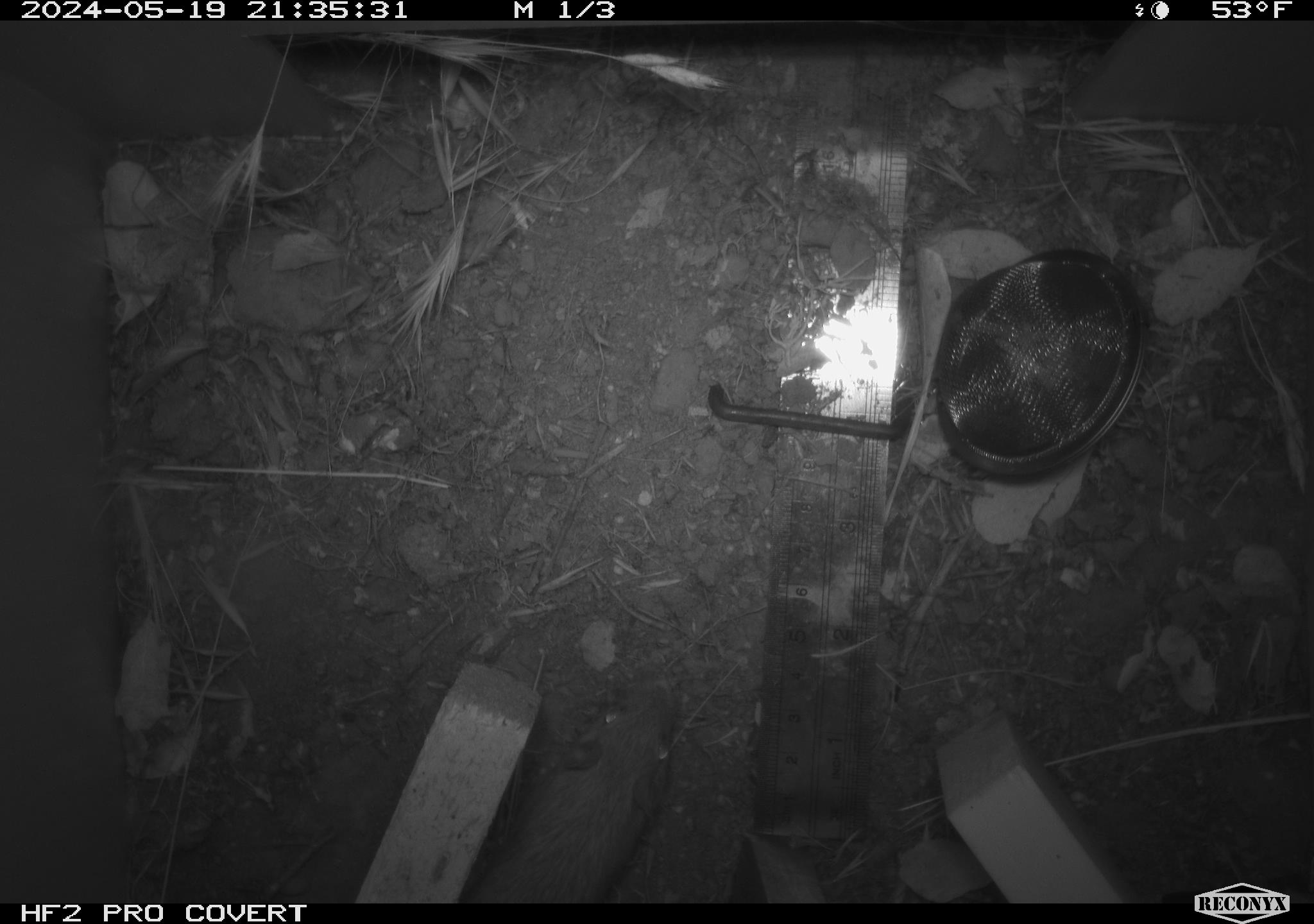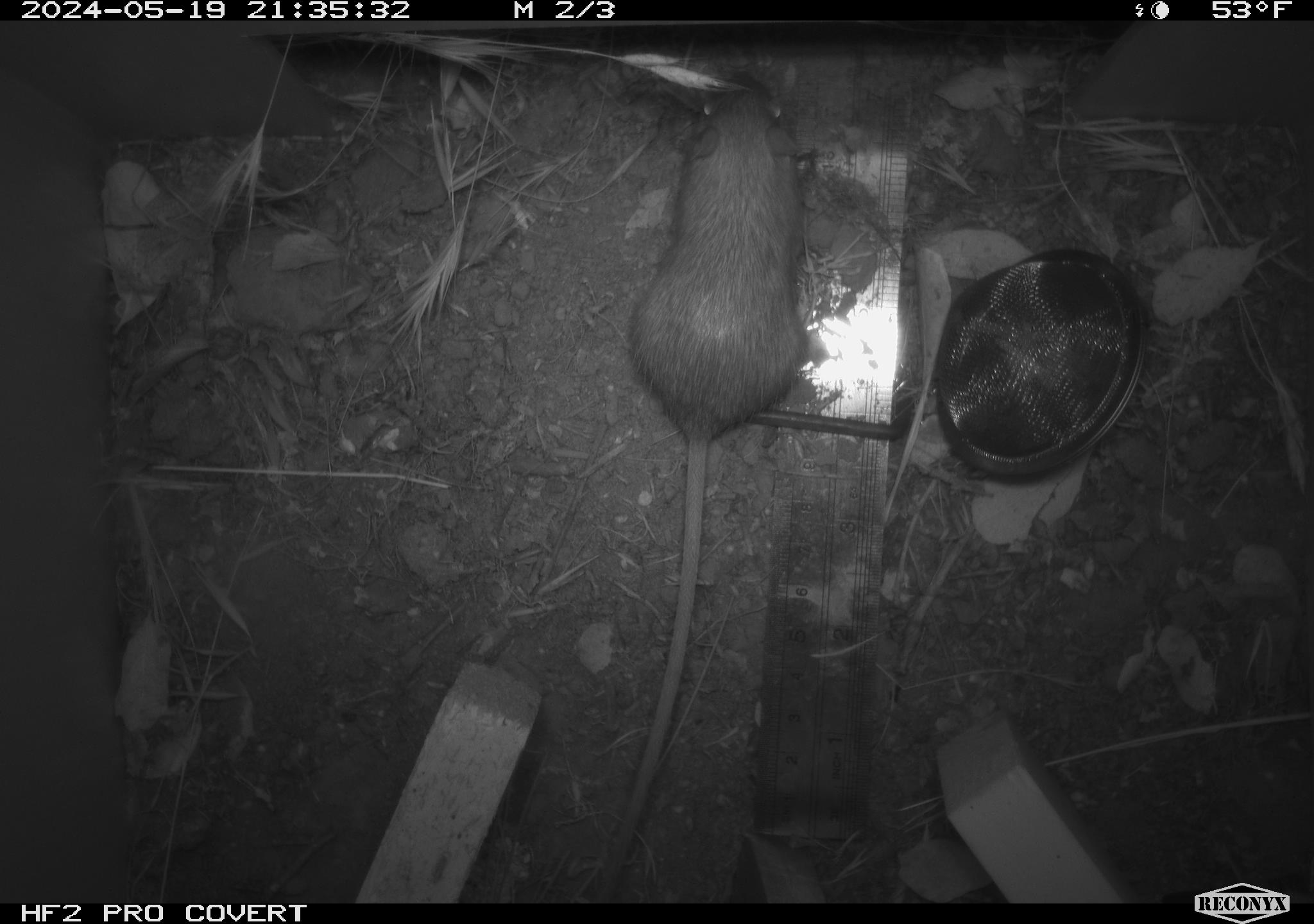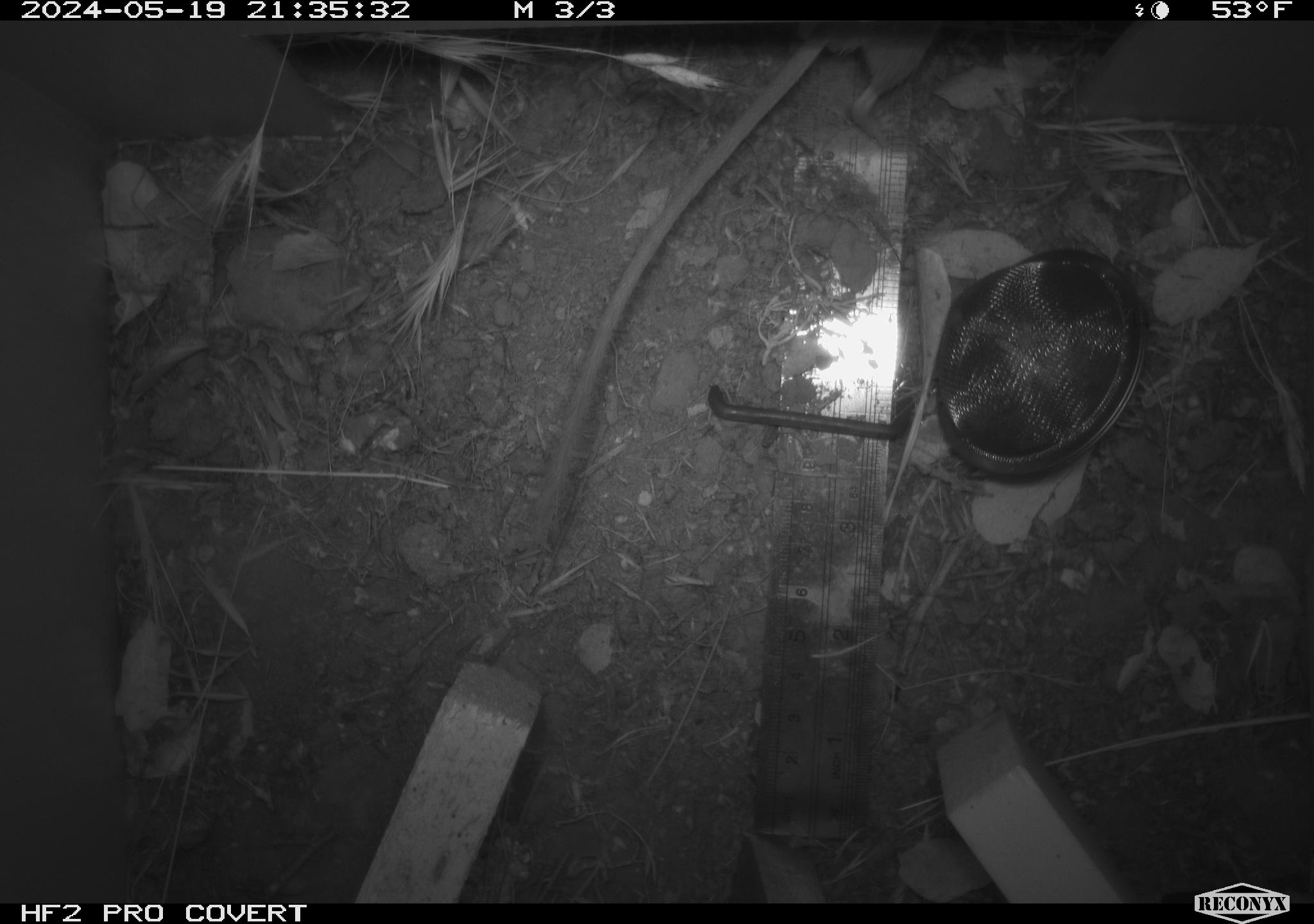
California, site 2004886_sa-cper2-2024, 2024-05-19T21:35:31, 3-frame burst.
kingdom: Animalia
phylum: Chordata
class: Mammalia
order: Rodentia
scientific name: Rodentia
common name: rodent